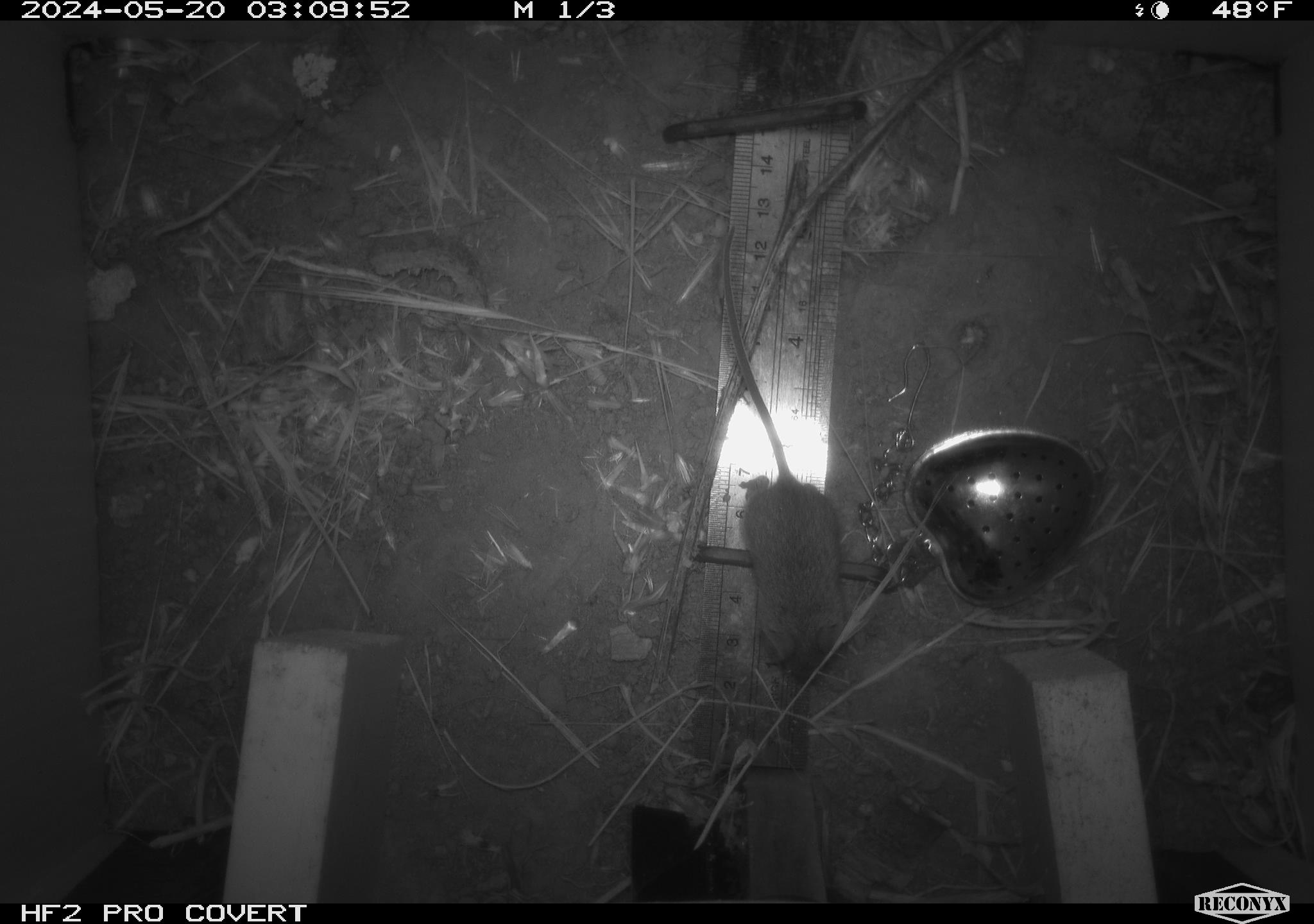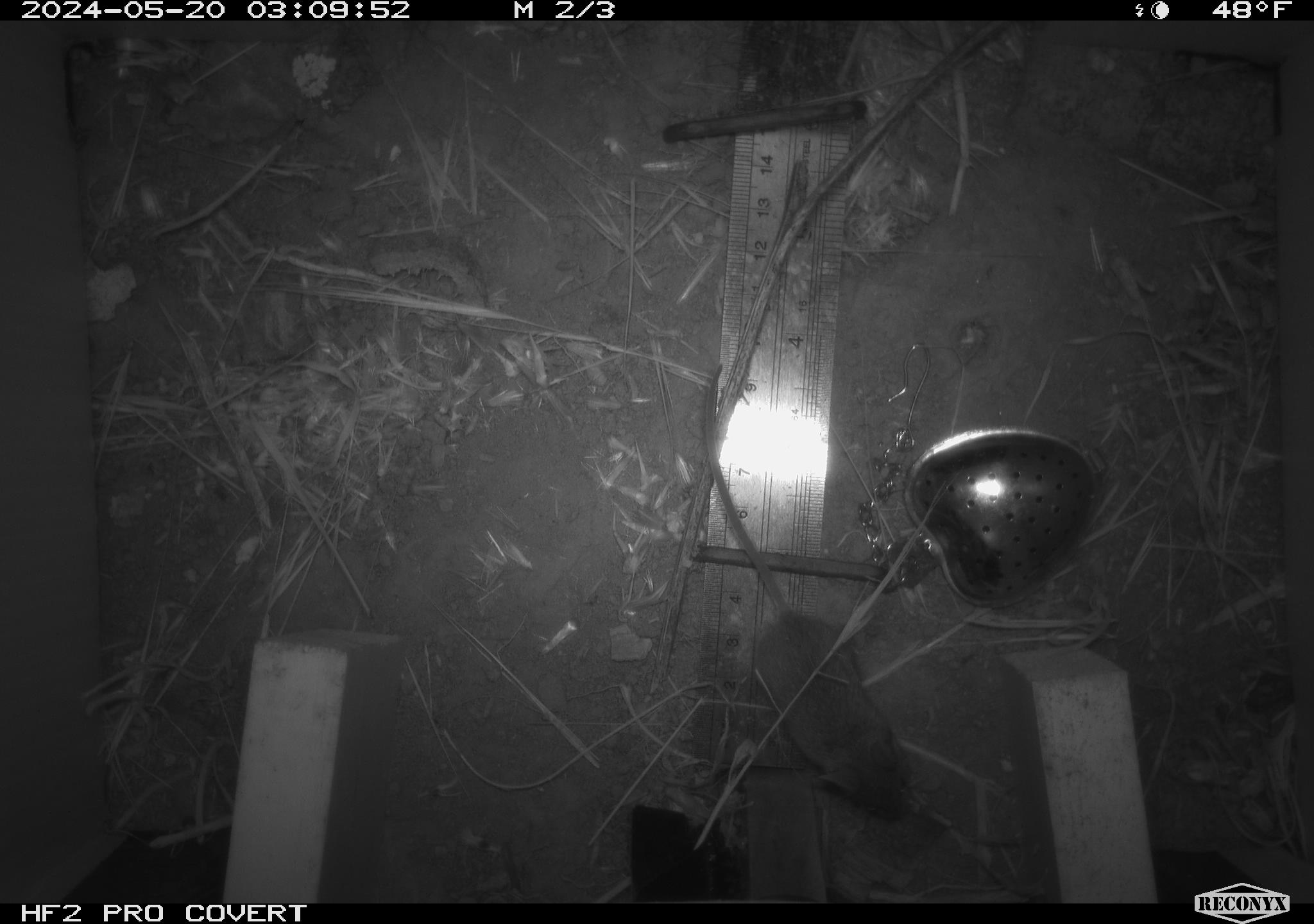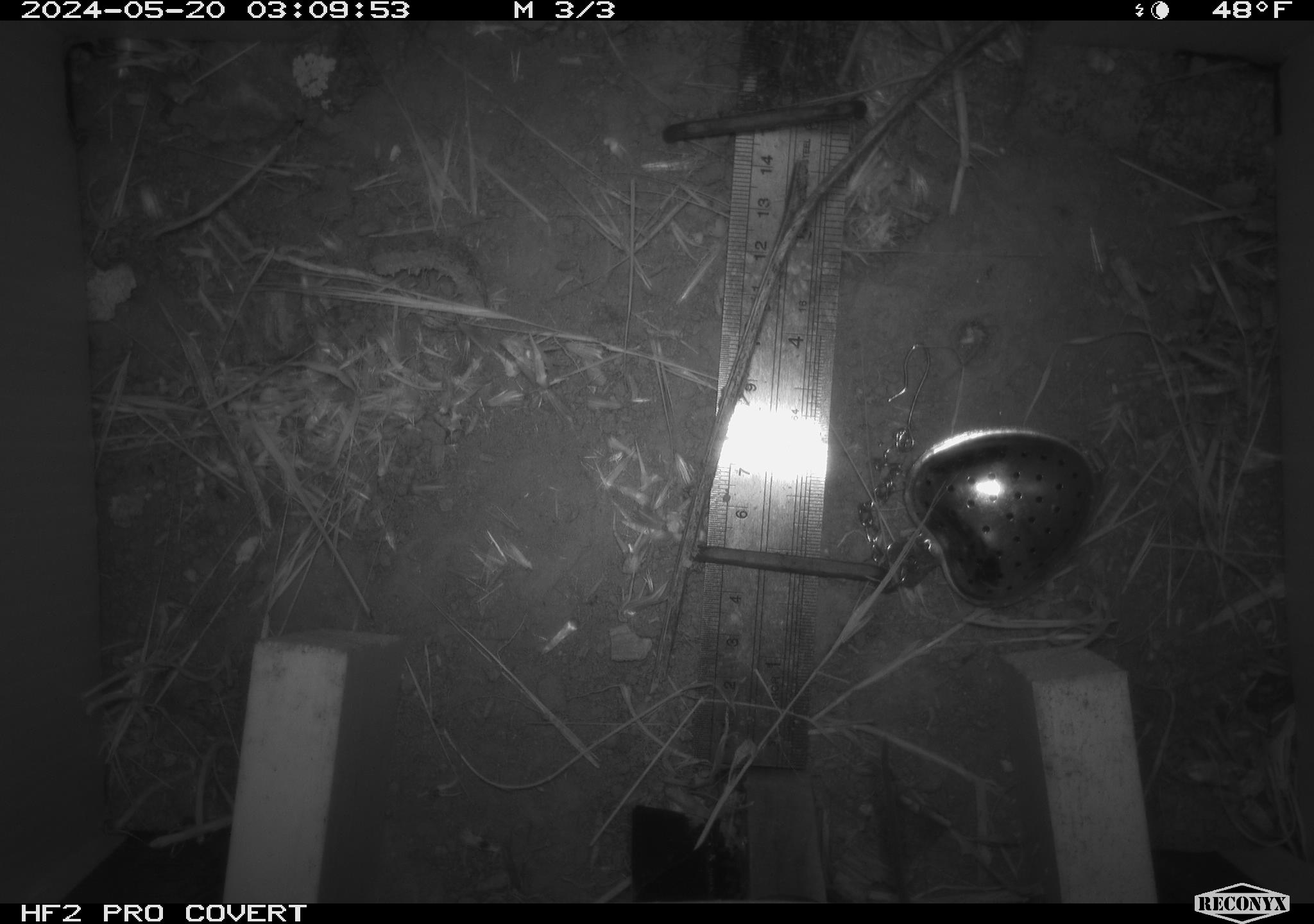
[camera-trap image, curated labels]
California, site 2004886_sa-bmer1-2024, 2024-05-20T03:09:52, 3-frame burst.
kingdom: Animalia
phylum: Chordata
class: Mammalia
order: Rodentia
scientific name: Rodentia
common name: mouse species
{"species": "mouse species (Rodentia)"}